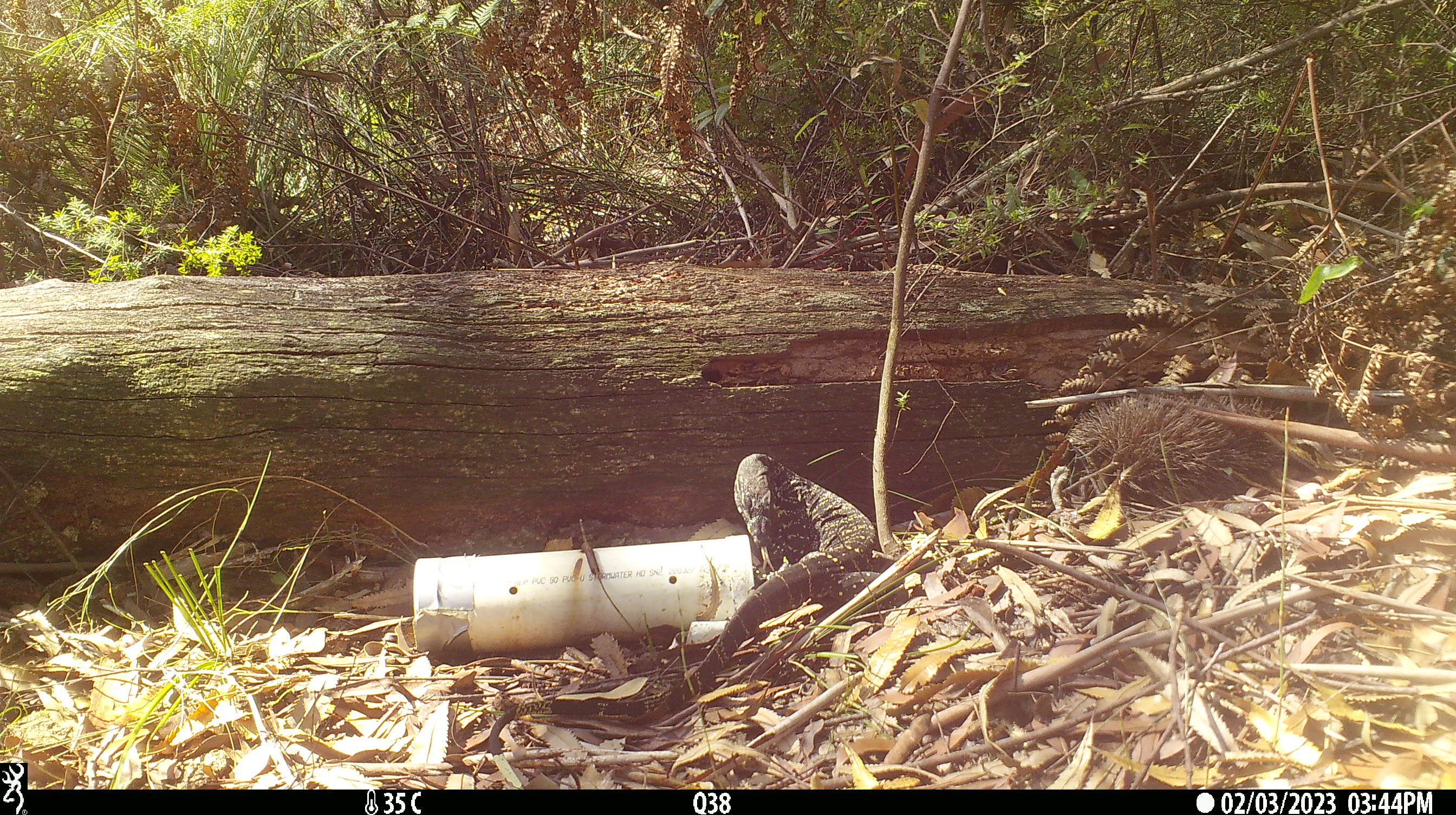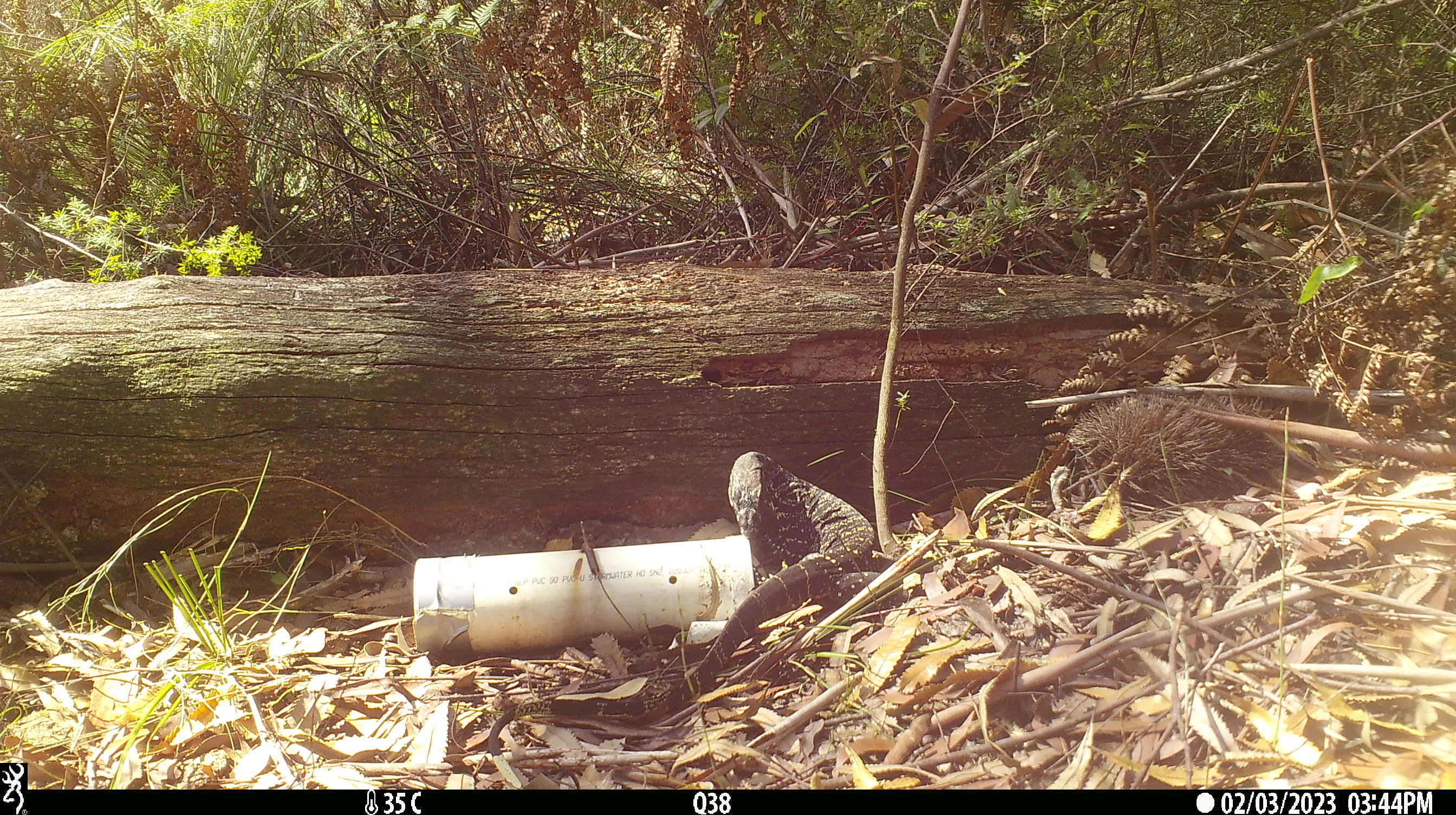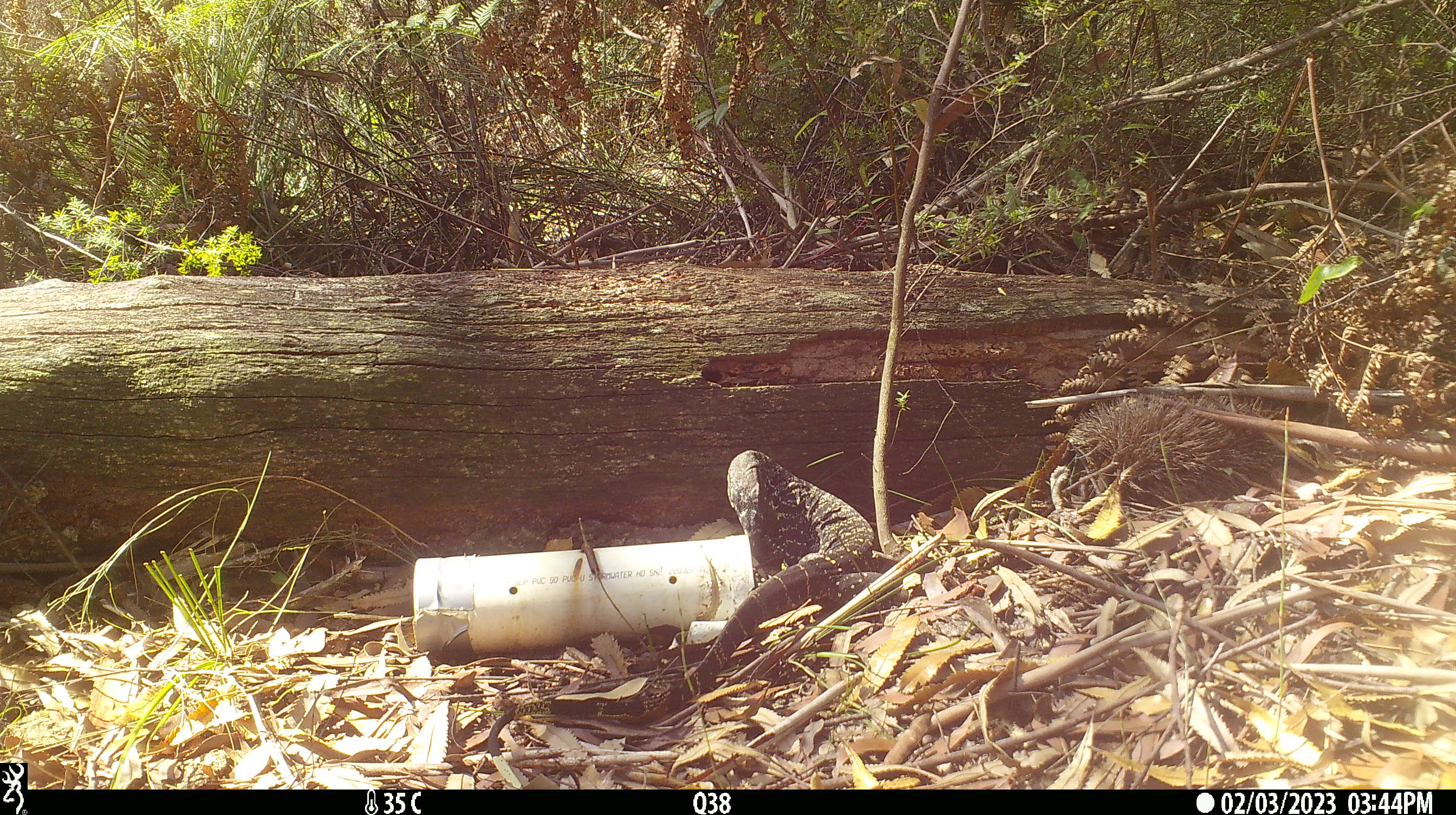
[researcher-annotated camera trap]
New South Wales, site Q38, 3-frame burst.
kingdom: Animalia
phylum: Chordata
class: Reptilia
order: Squamata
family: Varanidae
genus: Varanus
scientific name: Varanus varius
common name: lace monitor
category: goanna